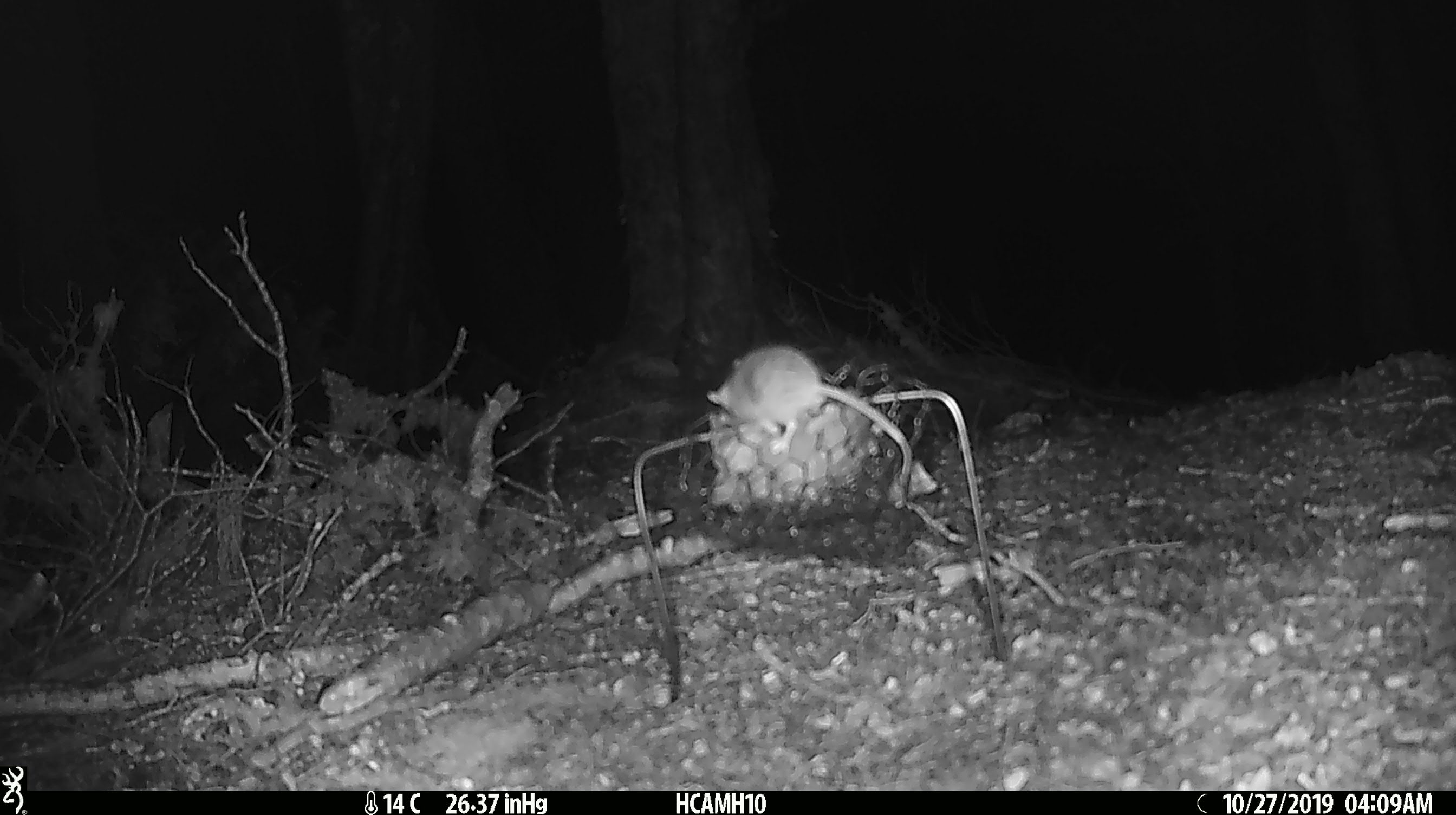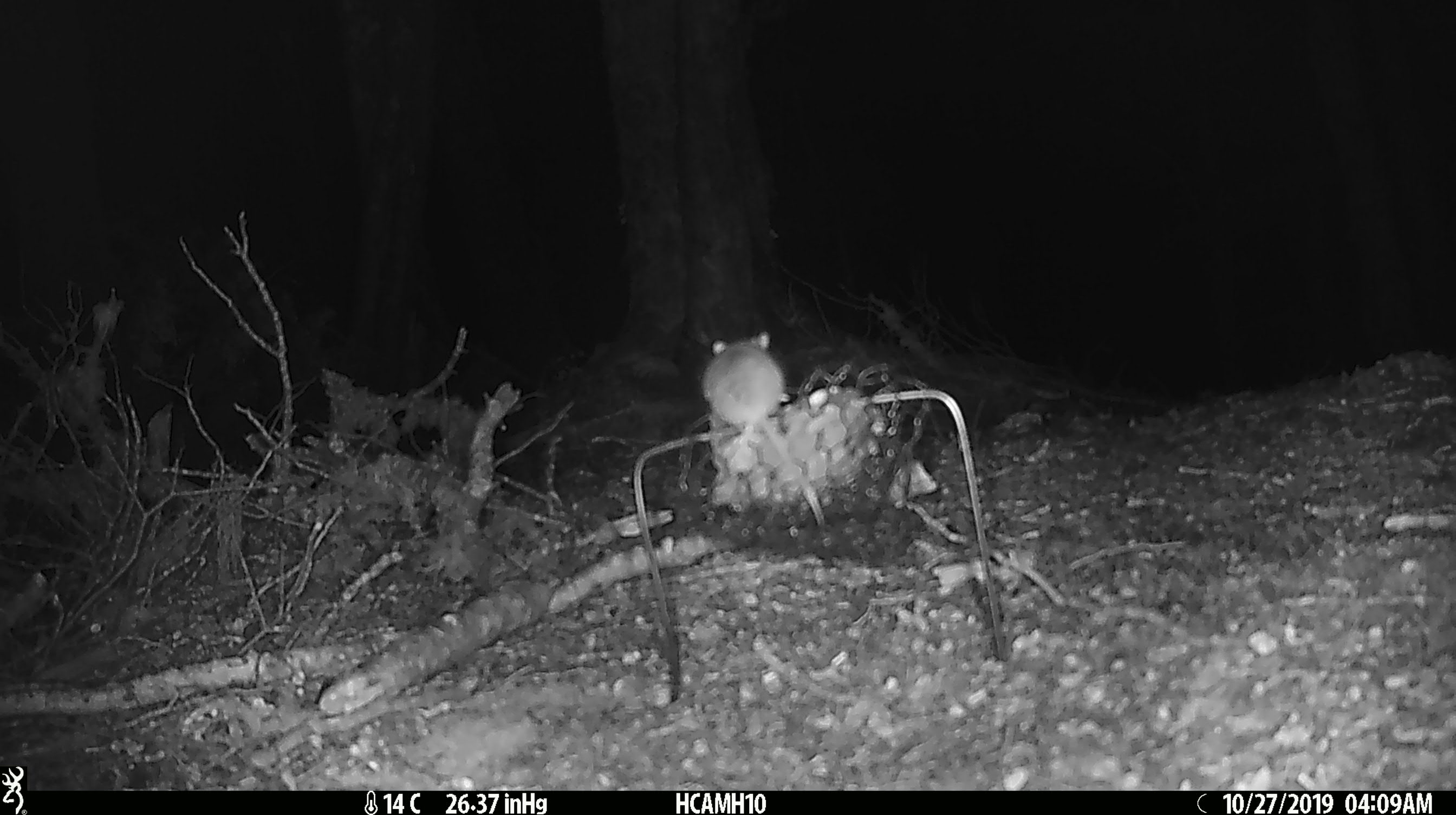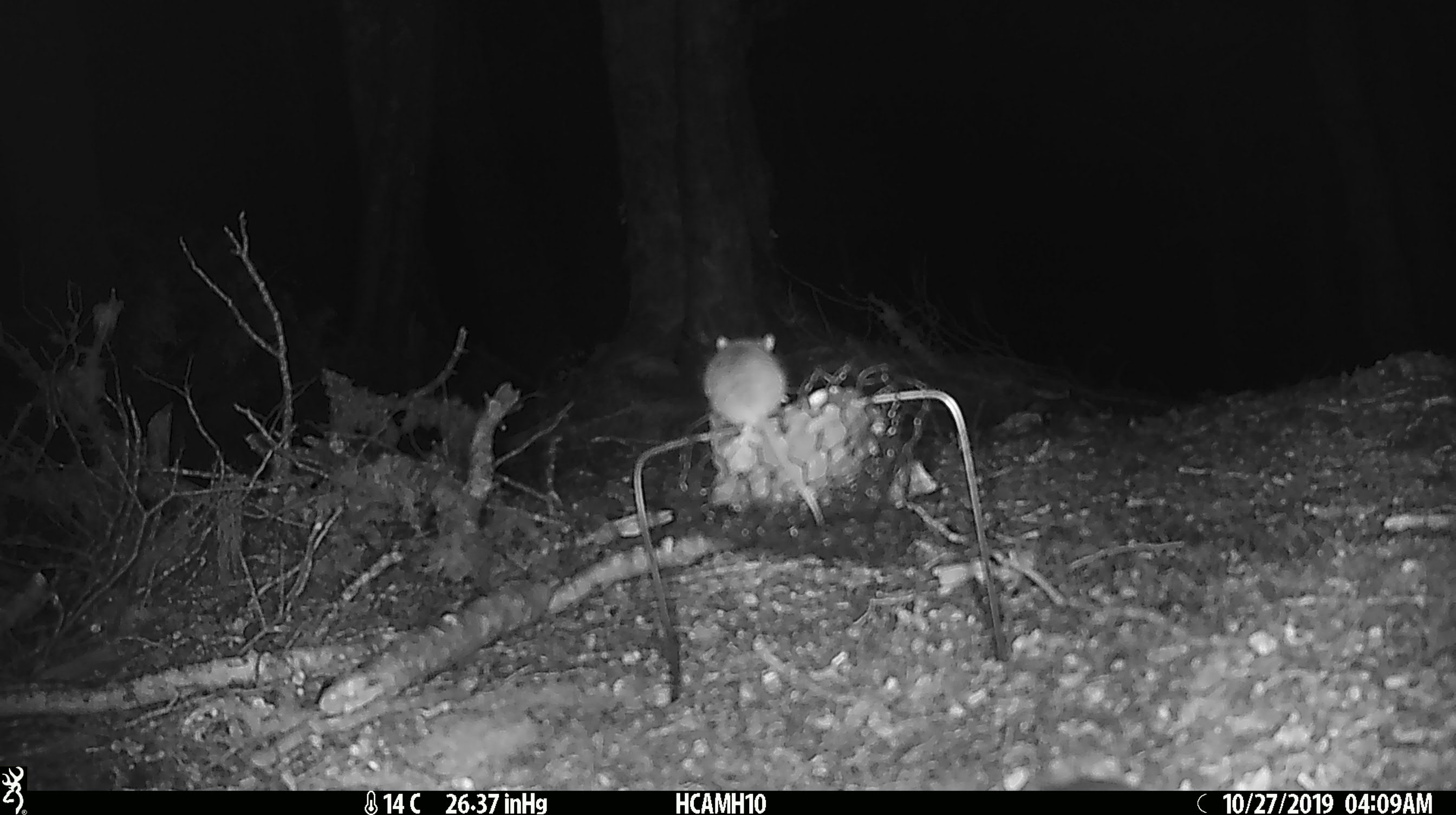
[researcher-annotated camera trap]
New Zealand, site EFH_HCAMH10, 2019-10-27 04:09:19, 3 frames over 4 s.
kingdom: Animalia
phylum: Chordata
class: Mammalia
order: Rodentia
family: Muridae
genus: Mus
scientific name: Mus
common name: mouse